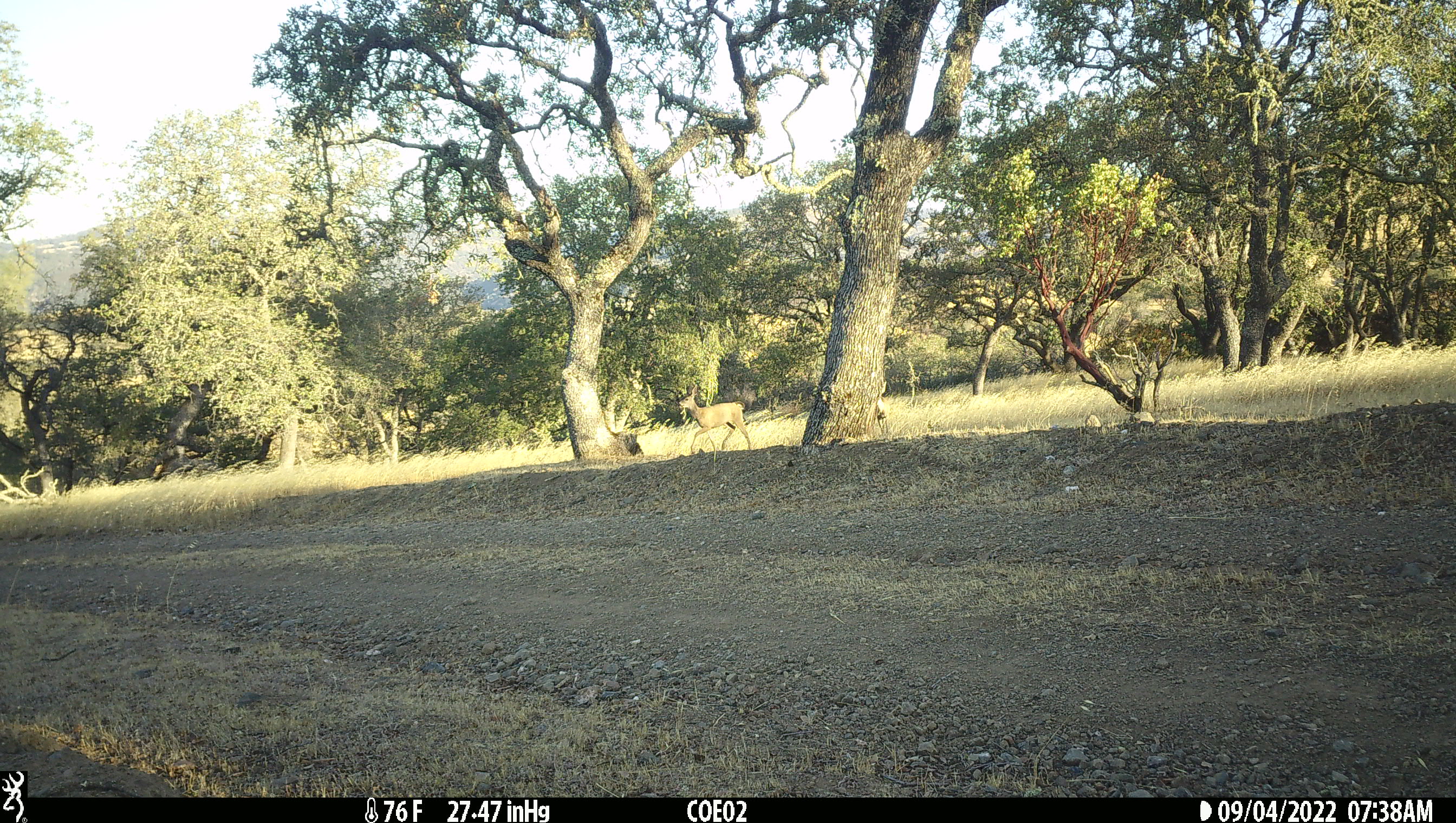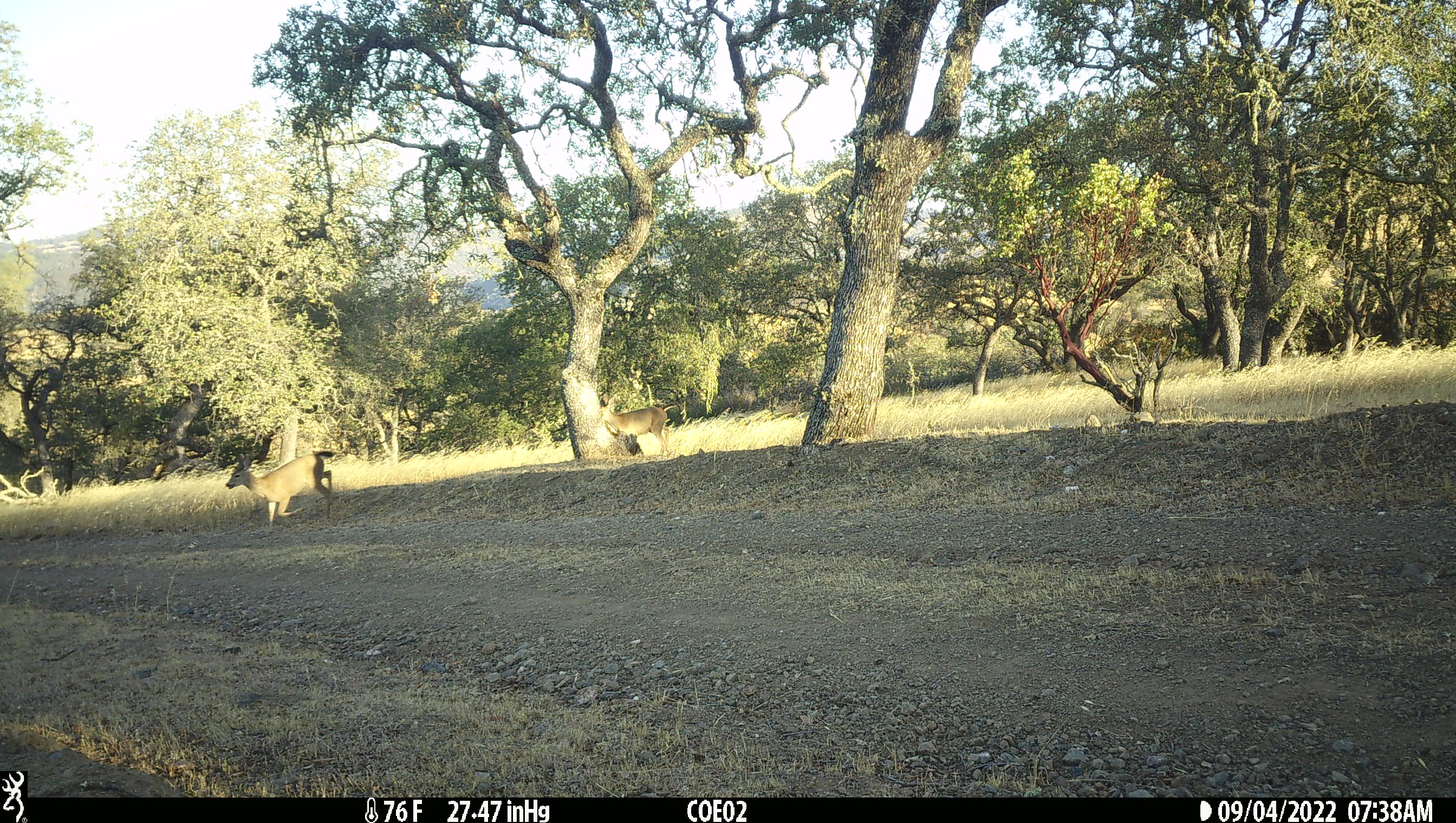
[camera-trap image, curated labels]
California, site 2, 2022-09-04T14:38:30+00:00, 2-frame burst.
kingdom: Animalia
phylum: Chordata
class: Mammalia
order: Artiodactyla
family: Cervidae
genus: Odocoileus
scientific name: Odocoileus hemionus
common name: mule deer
Mule deer (Odocoileus hemionus).